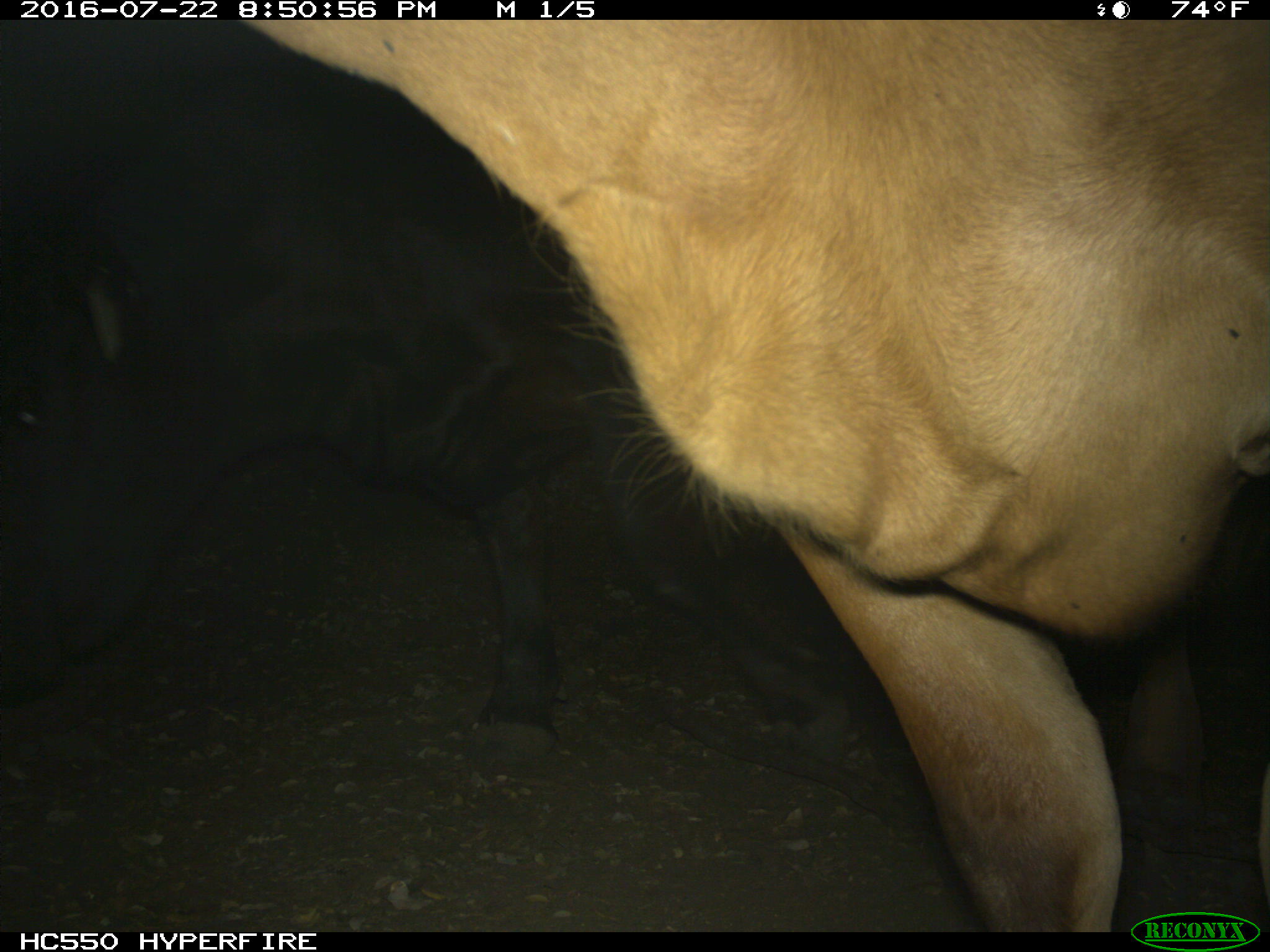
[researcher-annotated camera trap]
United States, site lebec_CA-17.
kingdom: Animalia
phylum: Chordata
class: Mammalia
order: Artiodactyla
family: Bovidae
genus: Bos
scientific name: Bos taurus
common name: domestic cow